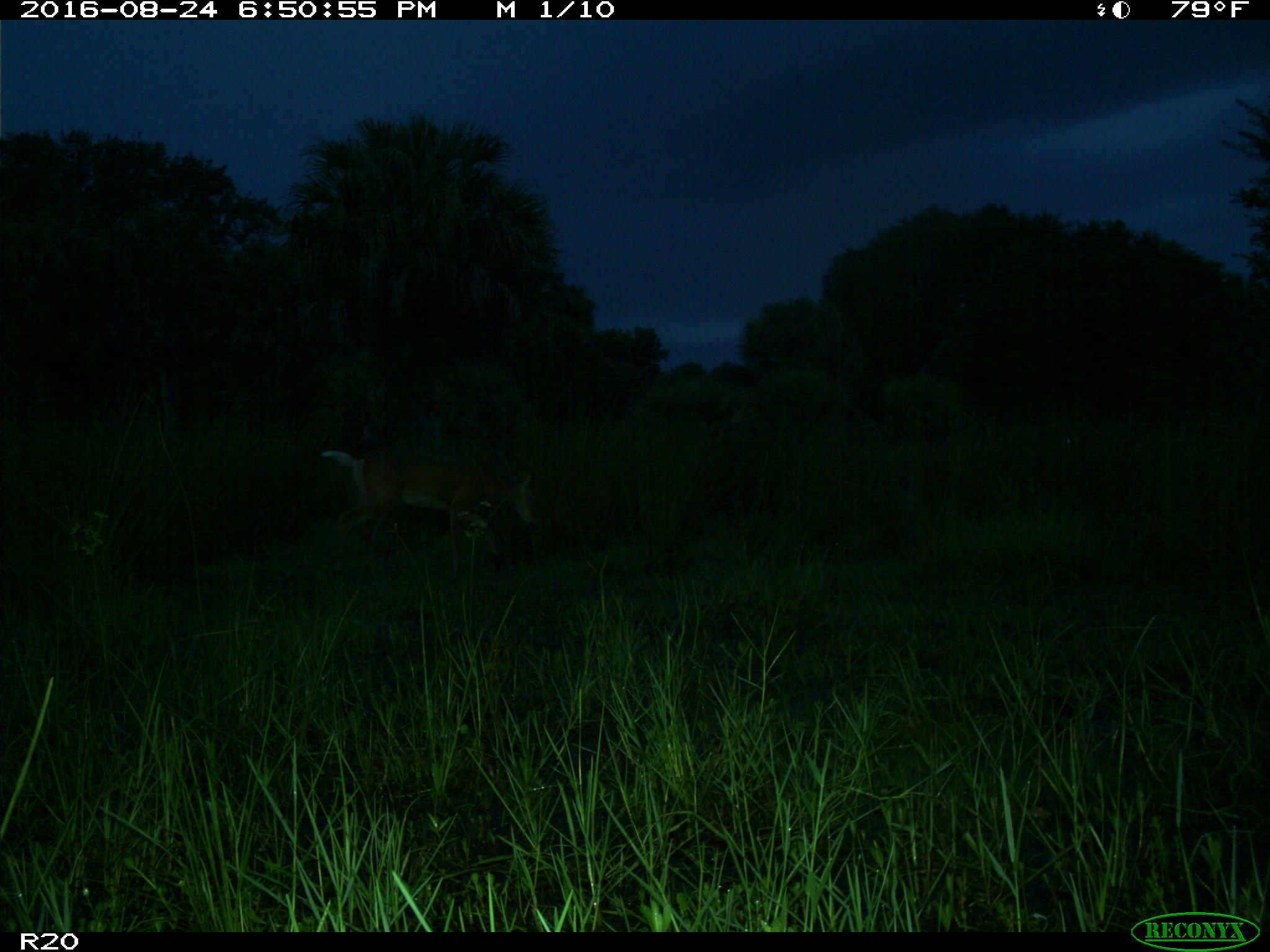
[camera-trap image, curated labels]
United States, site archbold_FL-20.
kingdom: Animalia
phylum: Chordata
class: Mammalia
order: Artiodactyla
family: Cervidae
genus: Odocoileus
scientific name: Odocoileus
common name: deer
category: unidentified deer